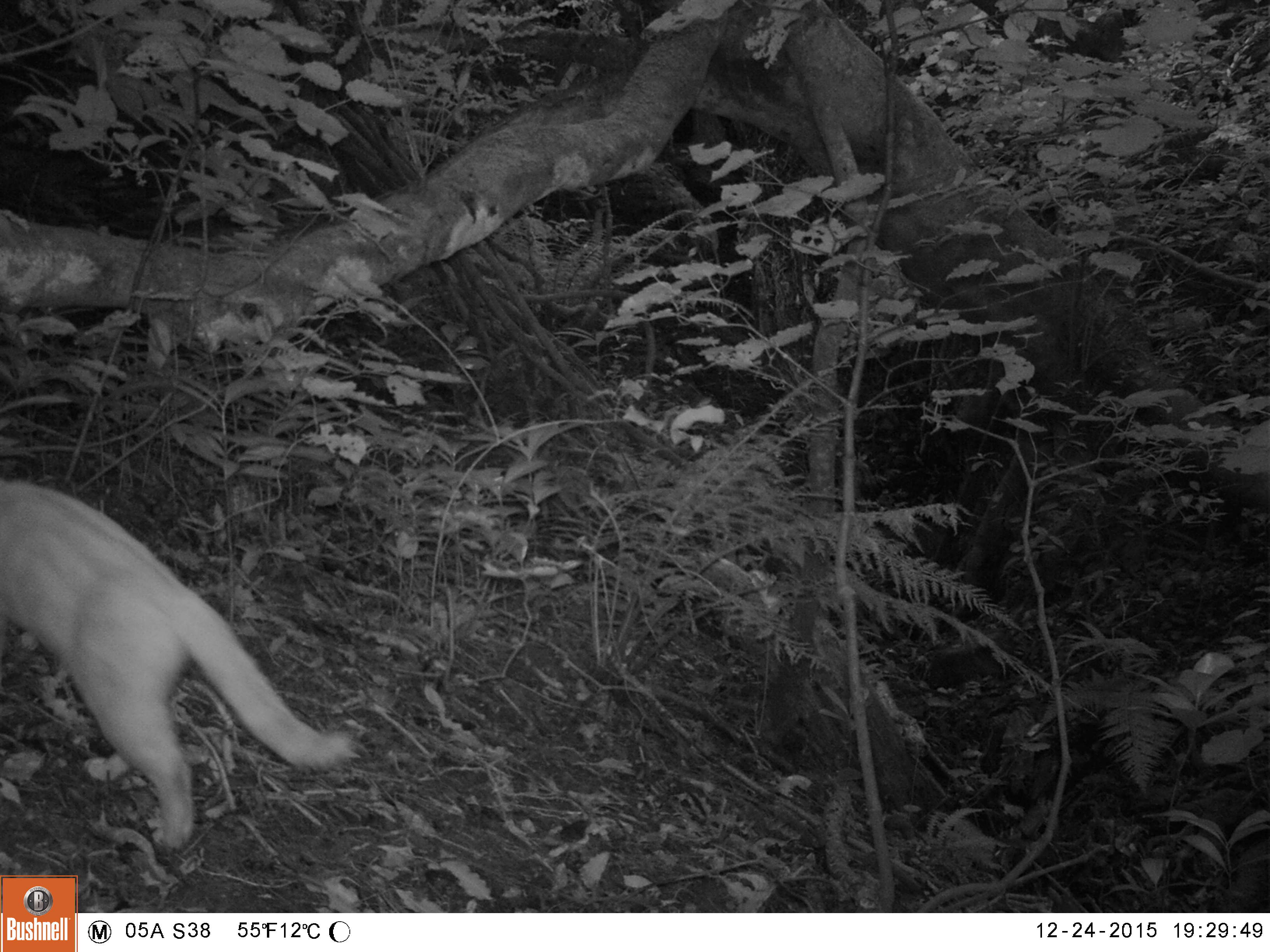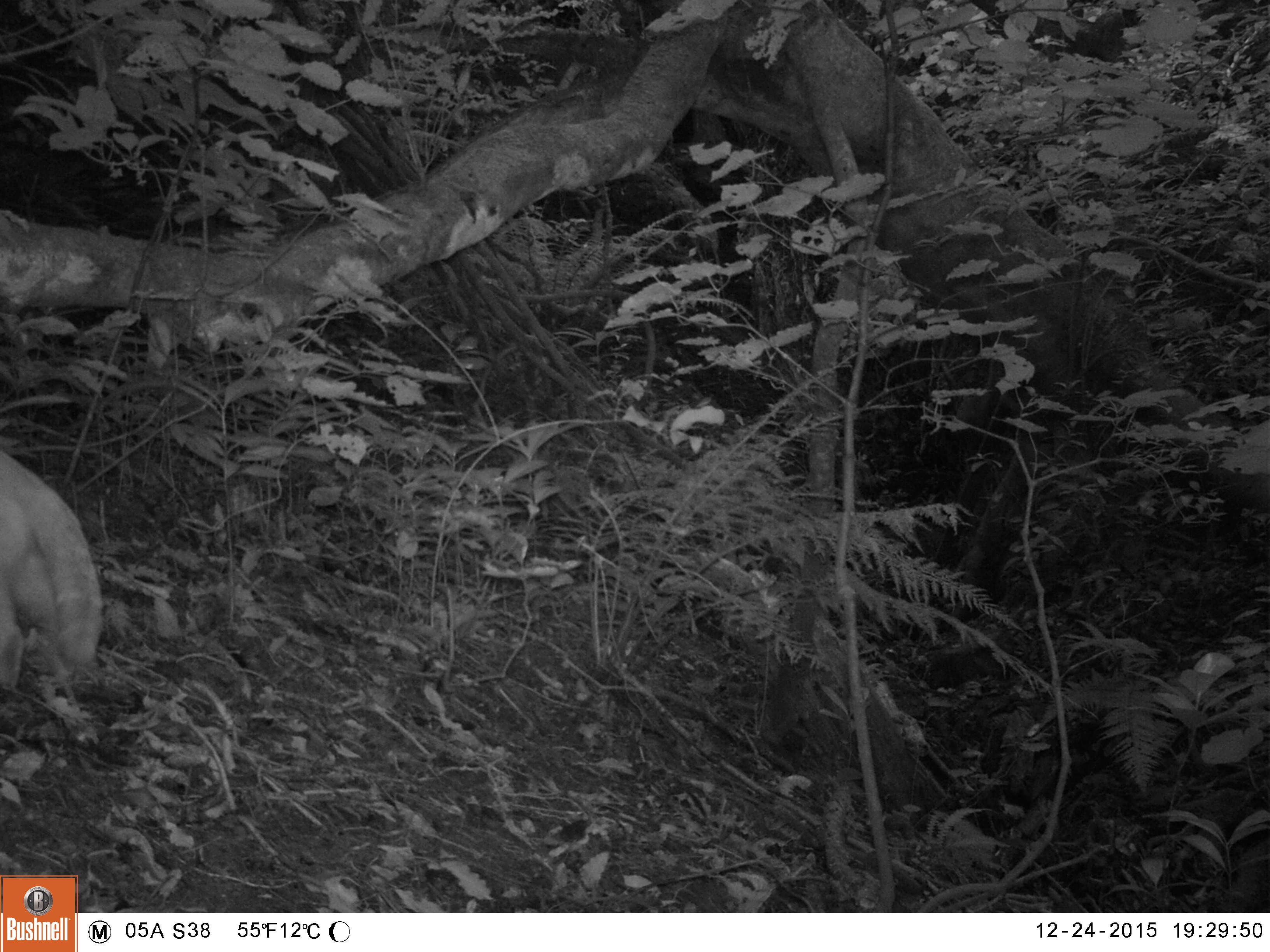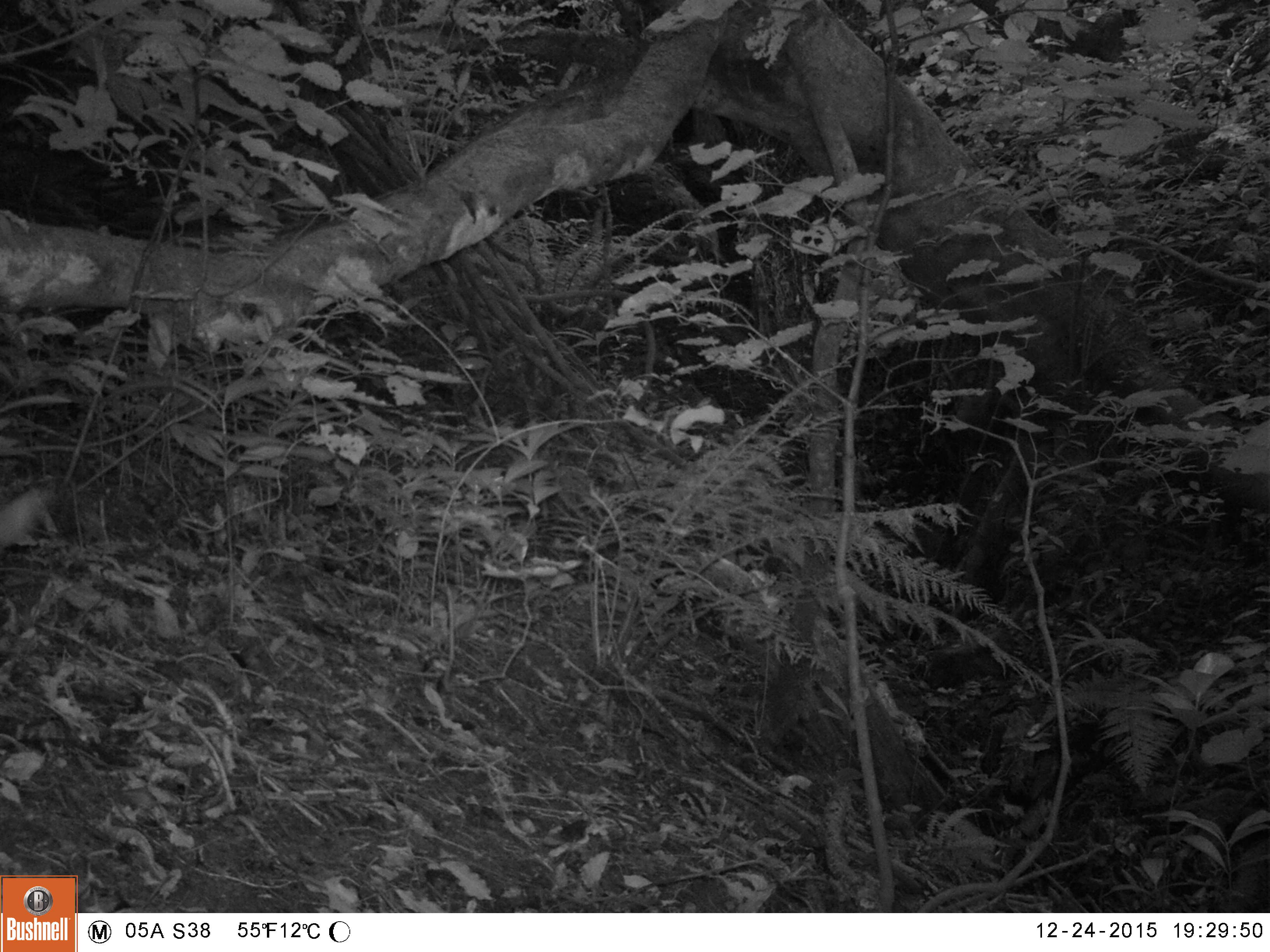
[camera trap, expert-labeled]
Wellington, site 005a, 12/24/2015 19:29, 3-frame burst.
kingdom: Animalia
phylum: Chordata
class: Mammalia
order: Carnivora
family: Felidae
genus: Felis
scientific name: Felis catus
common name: cat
Cat (Felis catus).